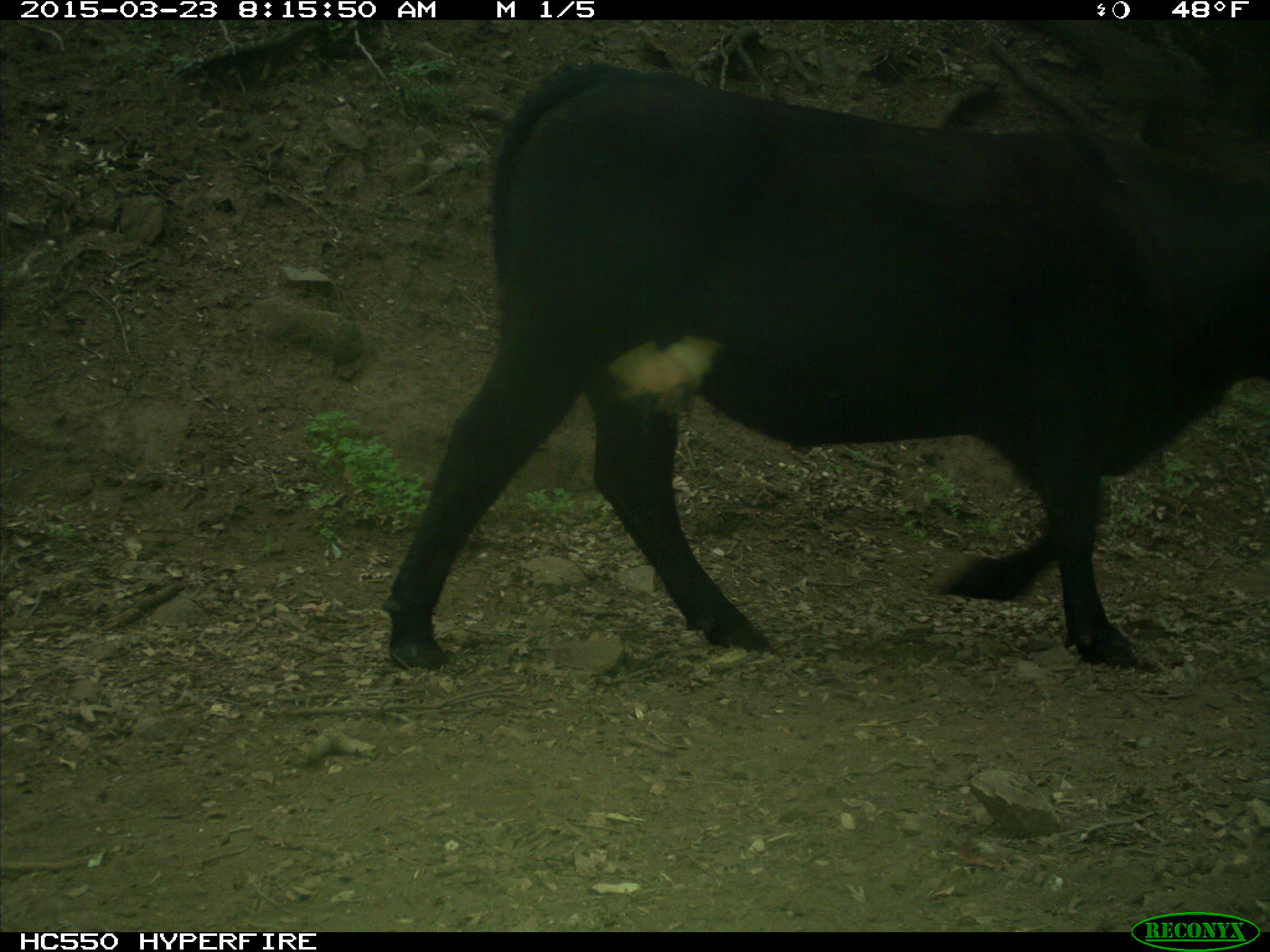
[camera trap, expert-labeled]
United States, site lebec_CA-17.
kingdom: Animalia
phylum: Chordata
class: Mammalia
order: Artiodactyla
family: Bovidae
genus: Bos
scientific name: Bos taurus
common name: domestic cow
Bos taurus (domestic cow).